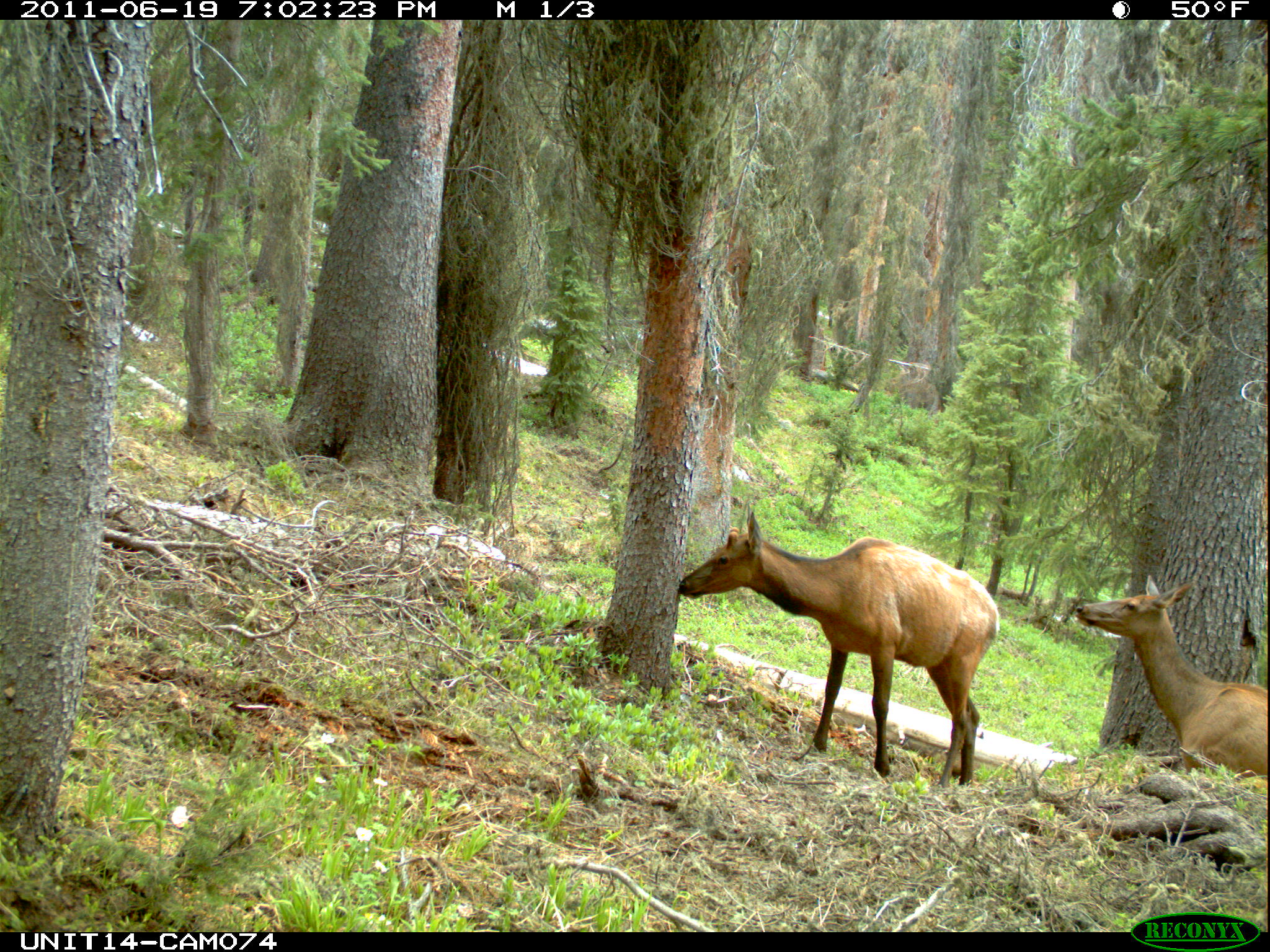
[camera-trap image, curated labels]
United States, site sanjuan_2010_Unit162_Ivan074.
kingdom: Animalia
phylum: Chordata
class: Mammalia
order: Artiodactyla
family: Cervidae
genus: Cervus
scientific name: Cervus elaphus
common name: red deer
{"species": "Cervus elaphus (red deer)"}